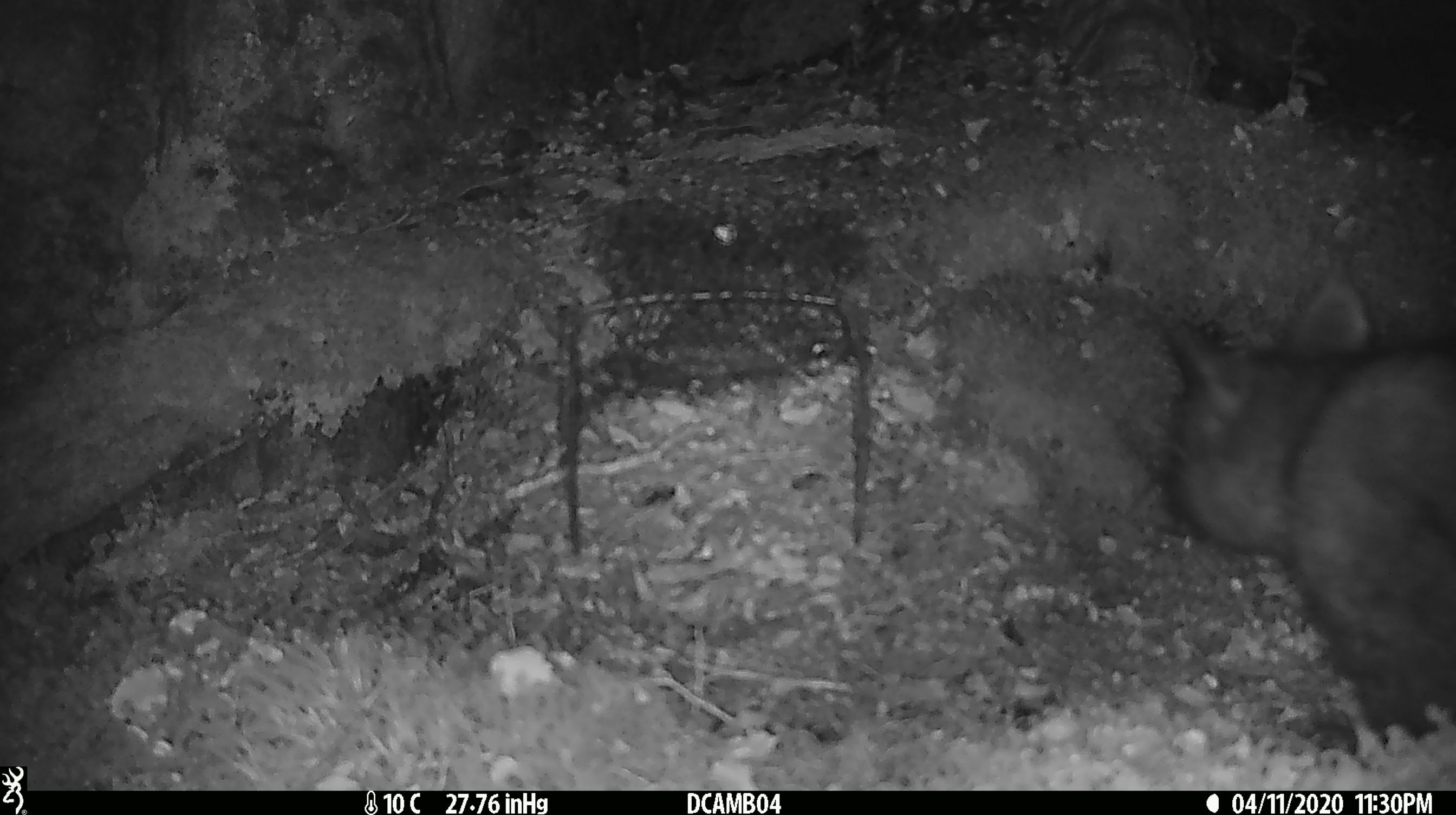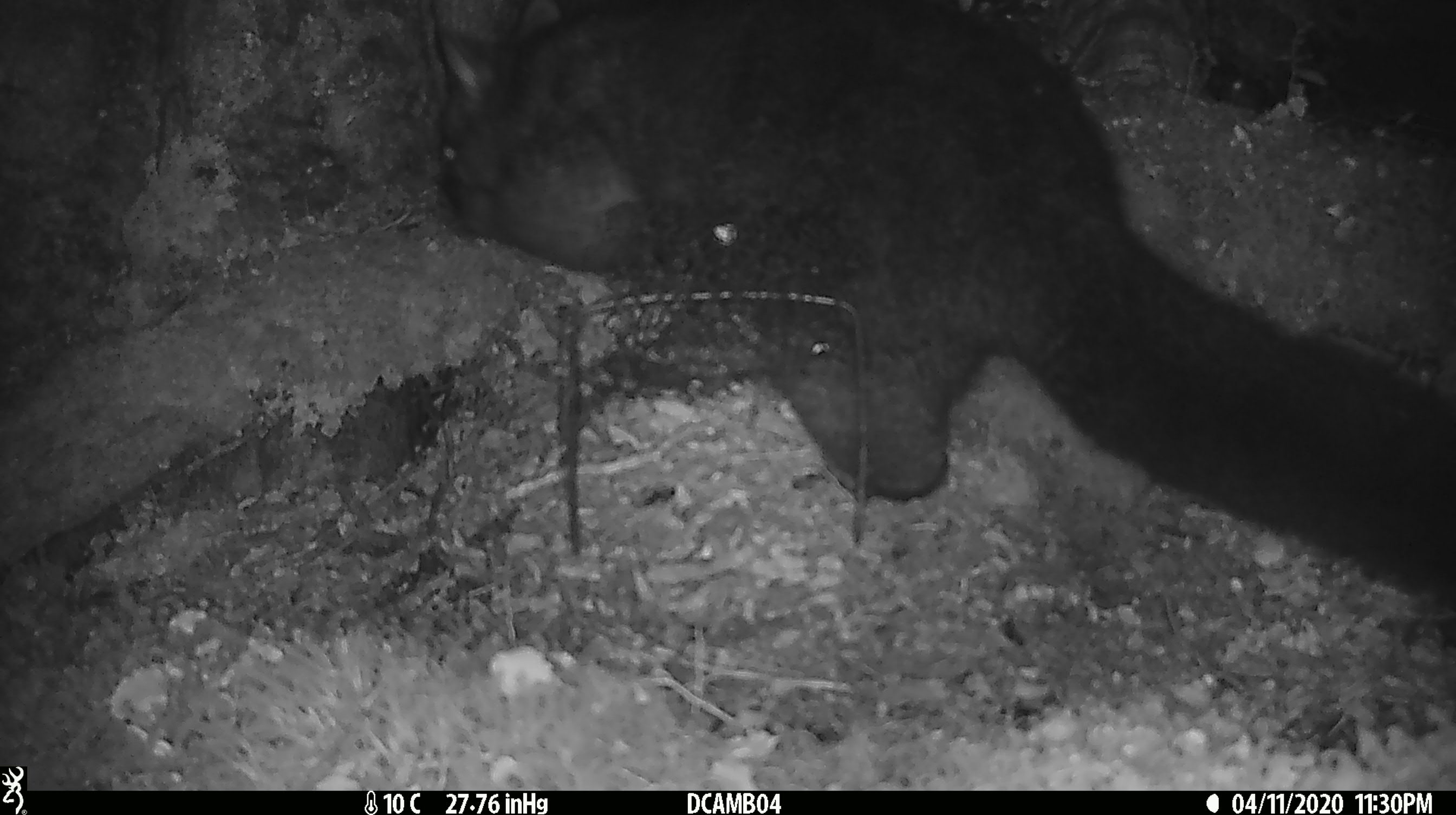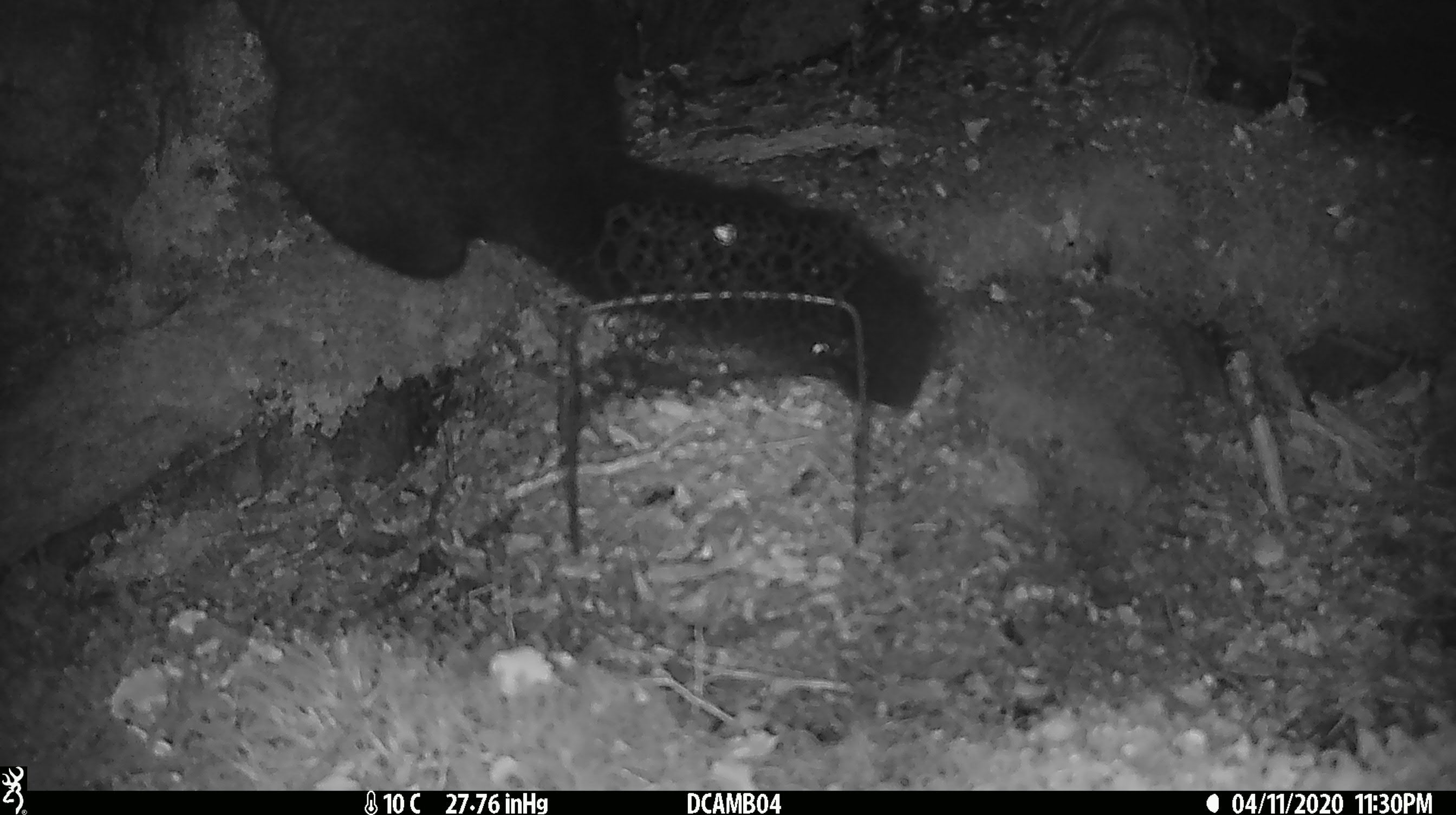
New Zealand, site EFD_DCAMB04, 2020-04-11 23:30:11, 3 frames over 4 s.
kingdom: Animalia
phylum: Chordata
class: Mammalia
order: Diprotodontia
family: Phalangeridae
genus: Trichosurus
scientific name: Trichosurus vulpecula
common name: common brushtail possum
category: possum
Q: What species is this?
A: Possum (common brushtail possum) (Trichosurus vulpecula).